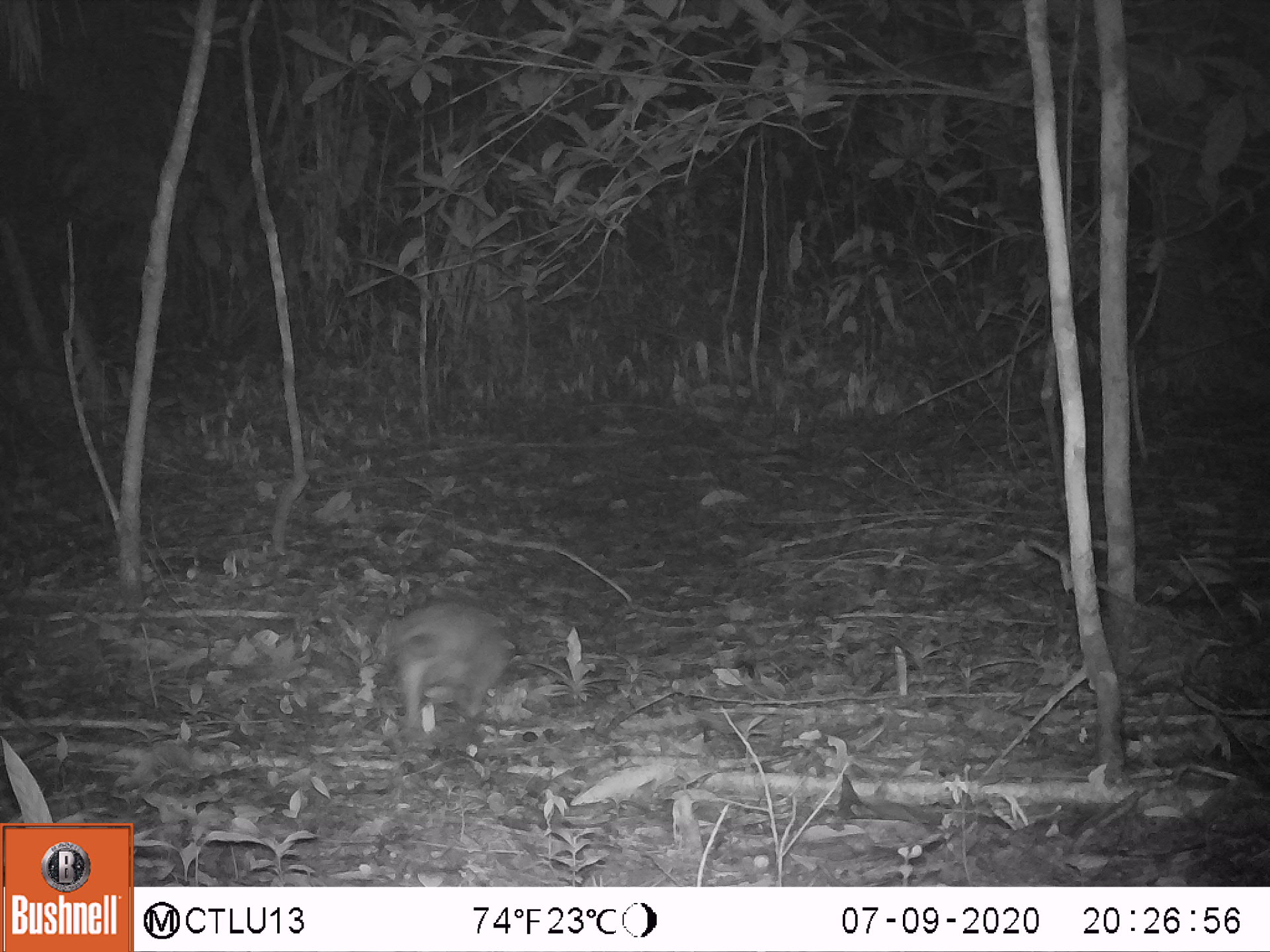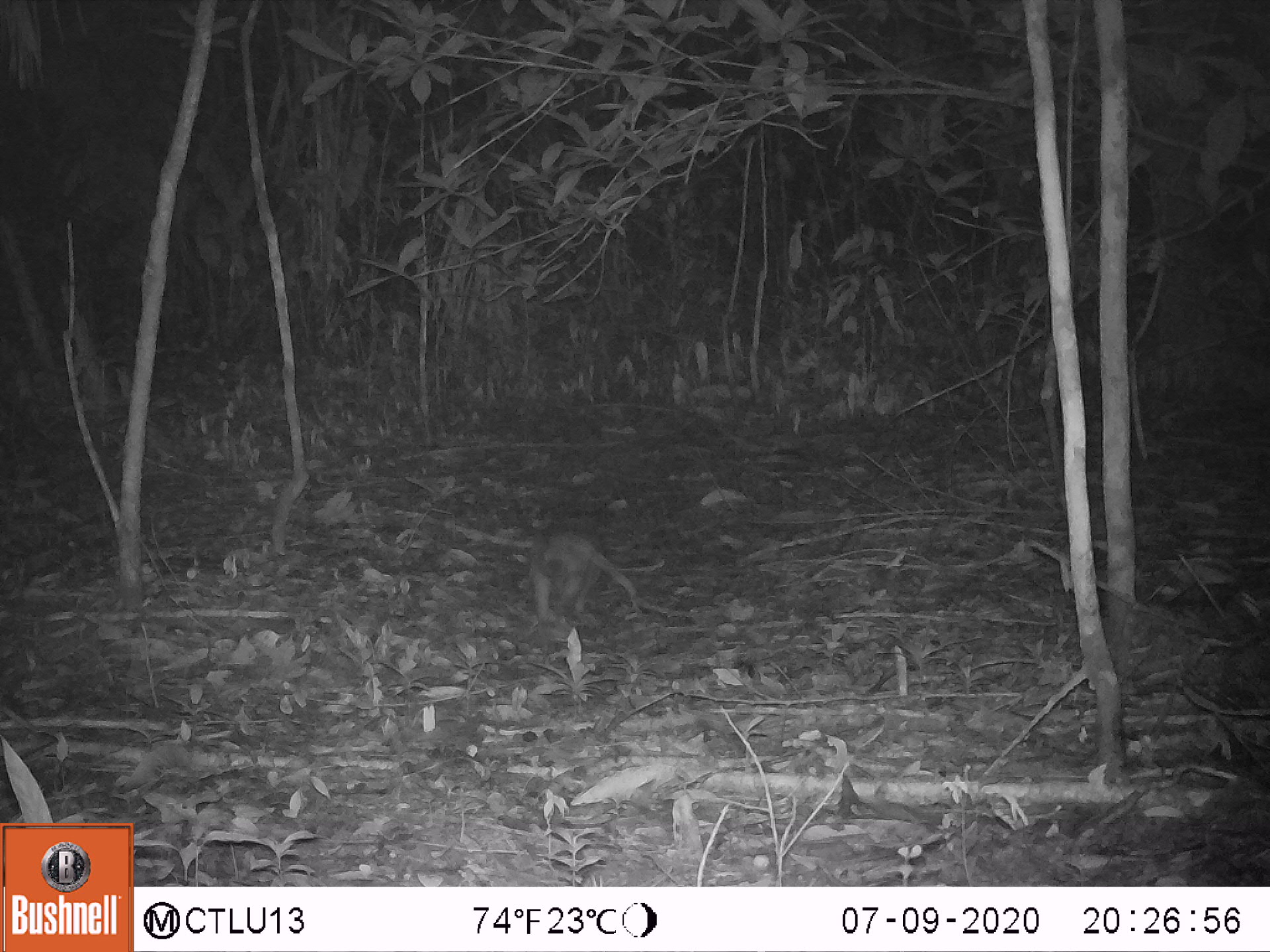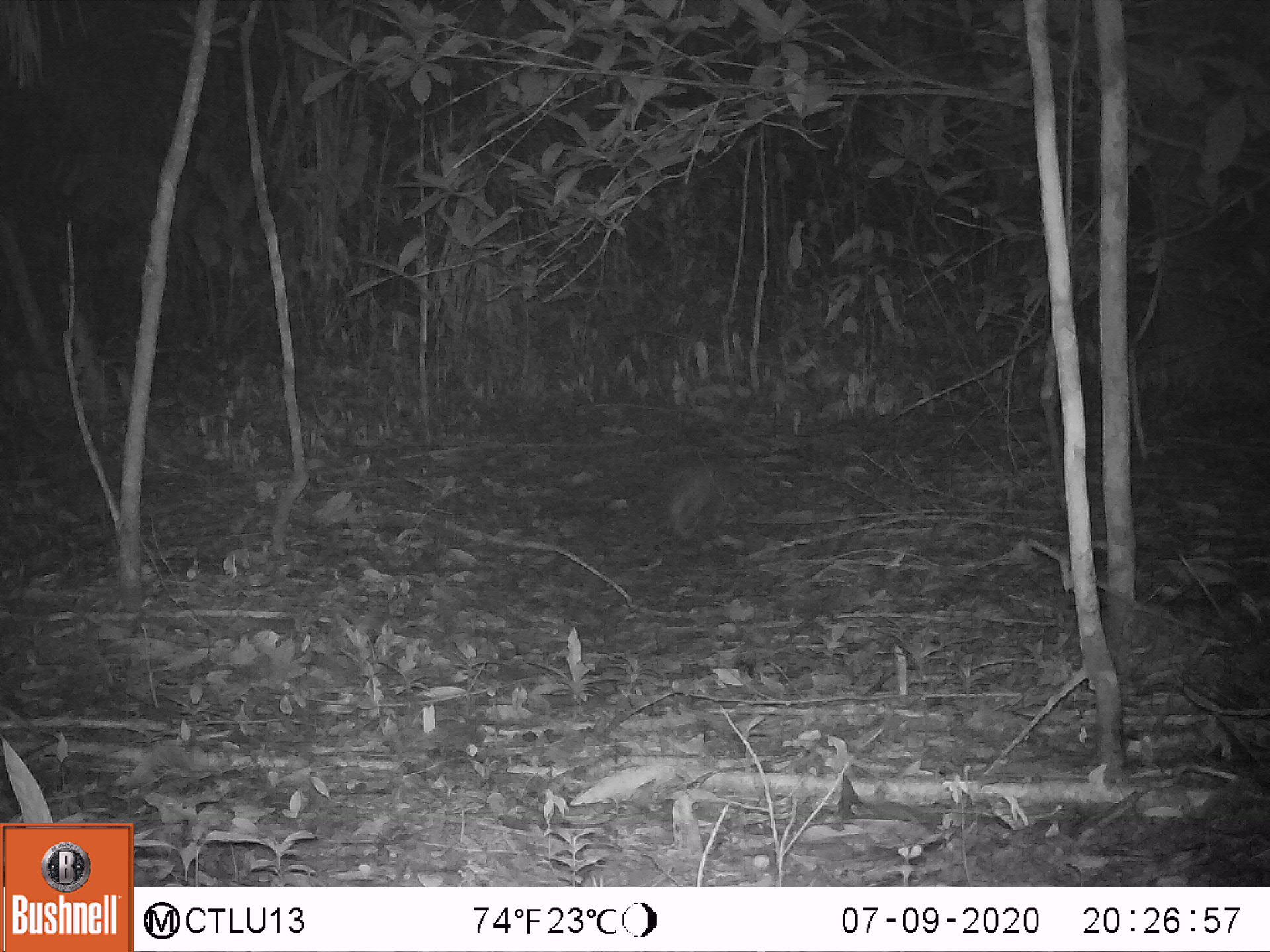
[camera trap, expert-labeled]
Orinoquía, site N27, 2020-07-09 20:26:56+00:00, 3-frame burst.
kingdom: Animalia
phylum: Chordata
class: Mammalia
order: Cingulata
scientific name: Cingulata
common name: armadillo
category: unknown armadillo